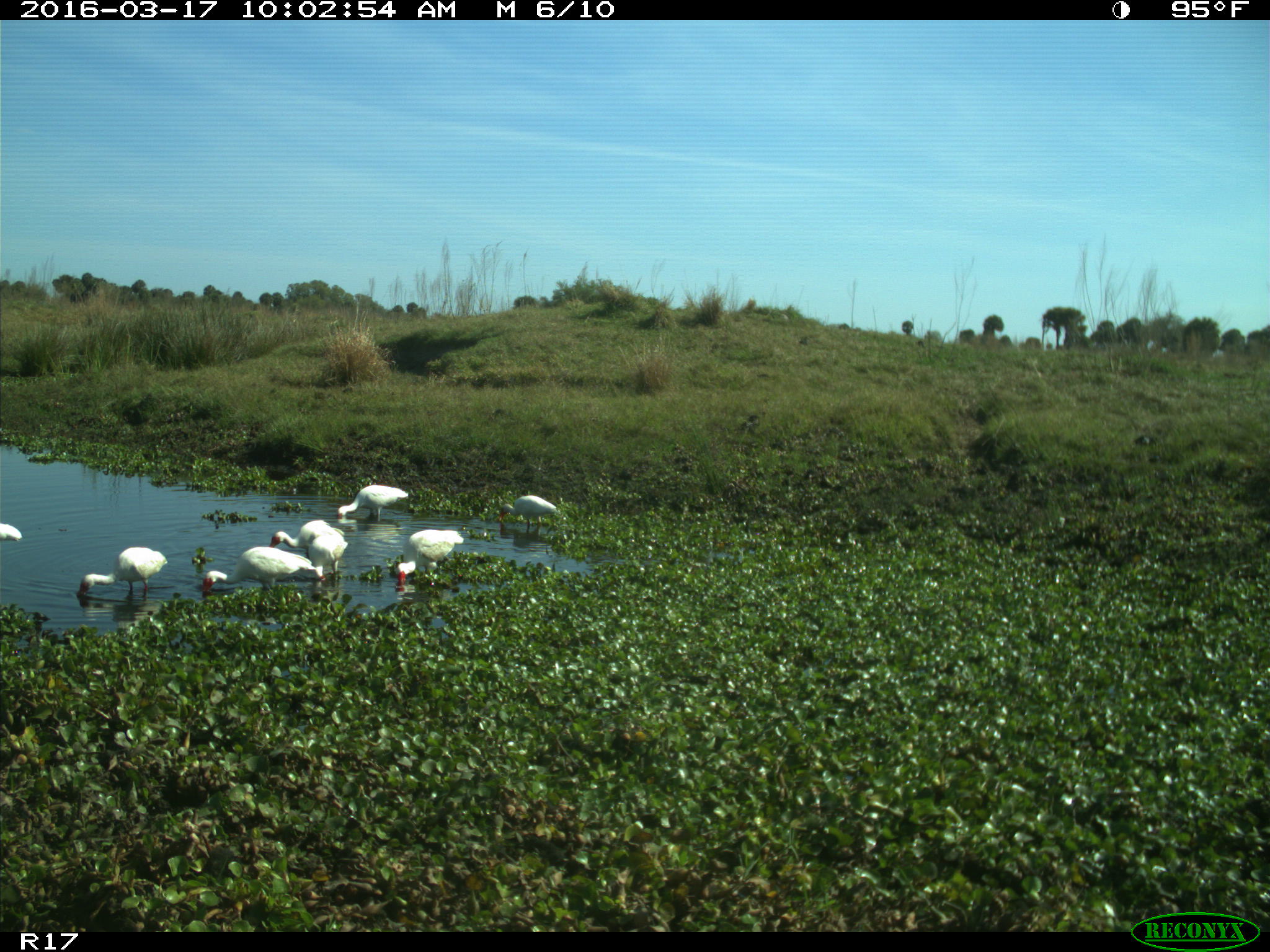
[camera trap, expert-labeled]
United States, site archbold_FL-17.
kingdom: Animalia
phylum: Chordata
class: Aves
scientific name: Aves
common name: birds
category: unidentified bird